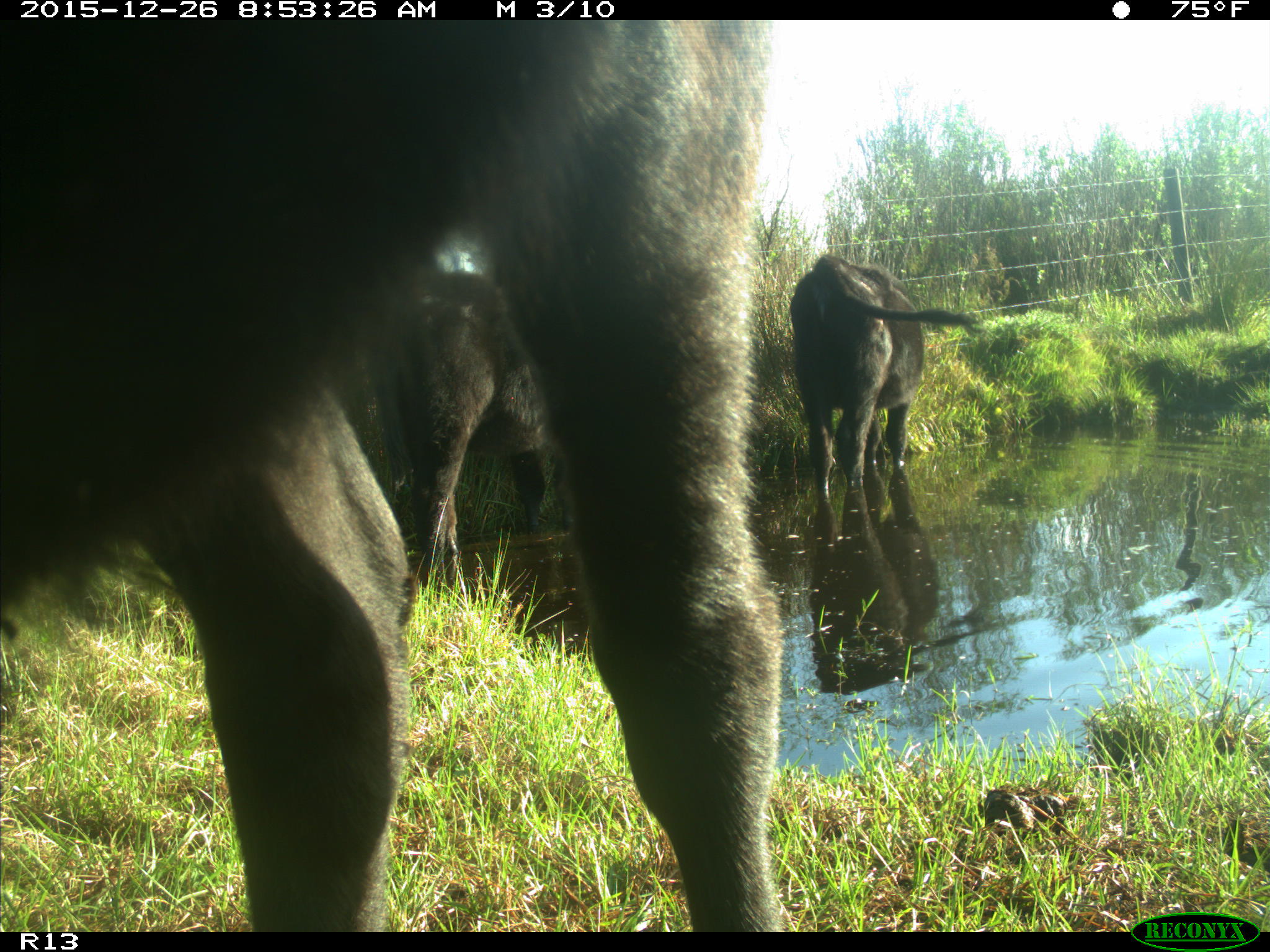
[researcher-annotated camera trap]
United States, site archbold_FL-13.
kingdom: Animalia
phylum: Chordata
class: Mammalia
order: Artiodactyla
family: Bovidae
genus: Bos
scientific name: Bos taurus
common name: domestic cow